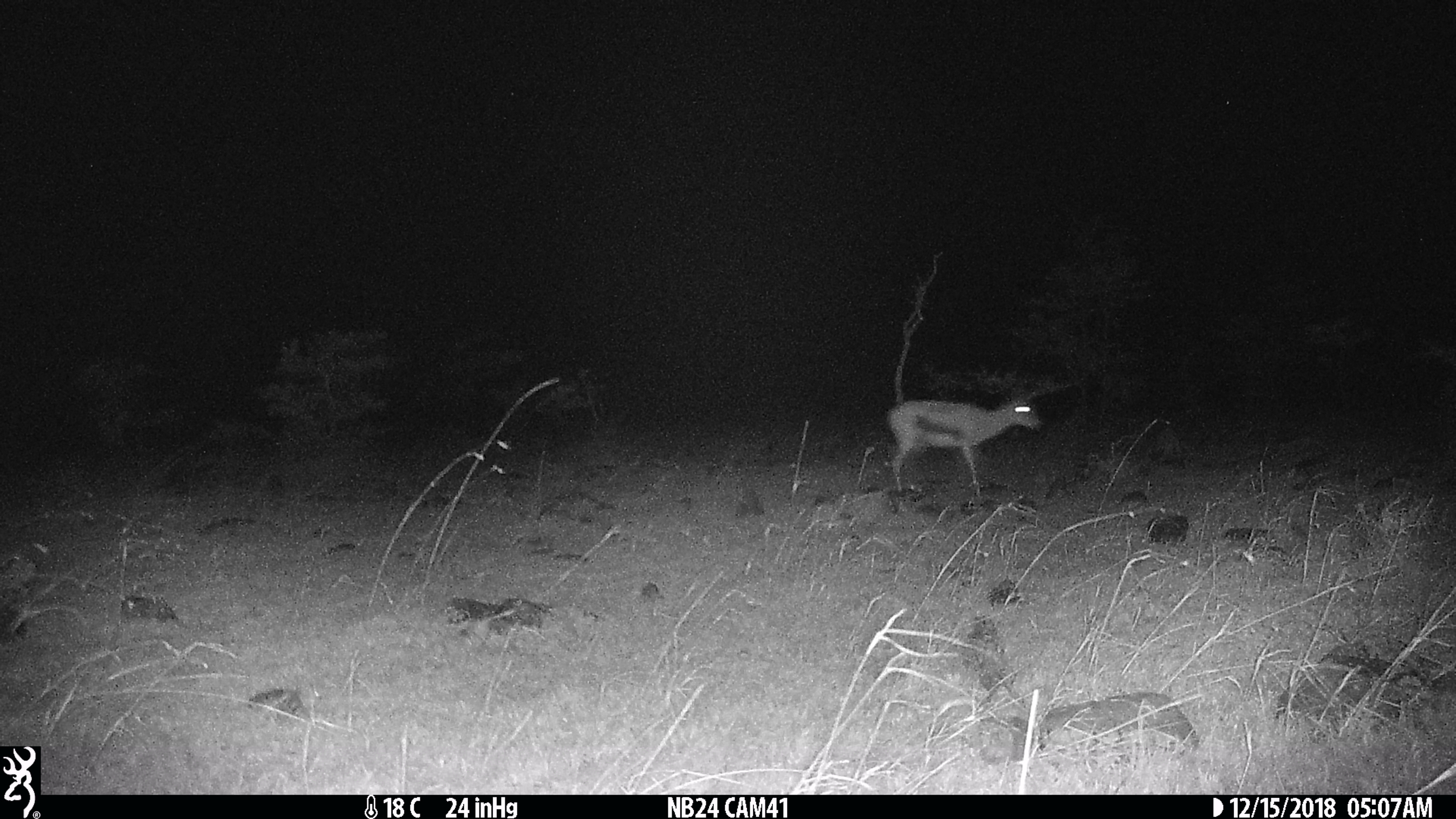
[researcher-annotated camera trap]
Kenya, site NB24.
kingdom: Animalia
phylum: Chordata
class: Mammalia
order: Artiodactyla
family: Bovidae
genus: Eudorcas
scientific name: Eudorcas thomsonii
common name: thomon's gazelle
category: gazelle thomsons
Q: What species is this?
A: Gazelle thomsons (thomon's gazelle) (Eudorcas thomsonii).